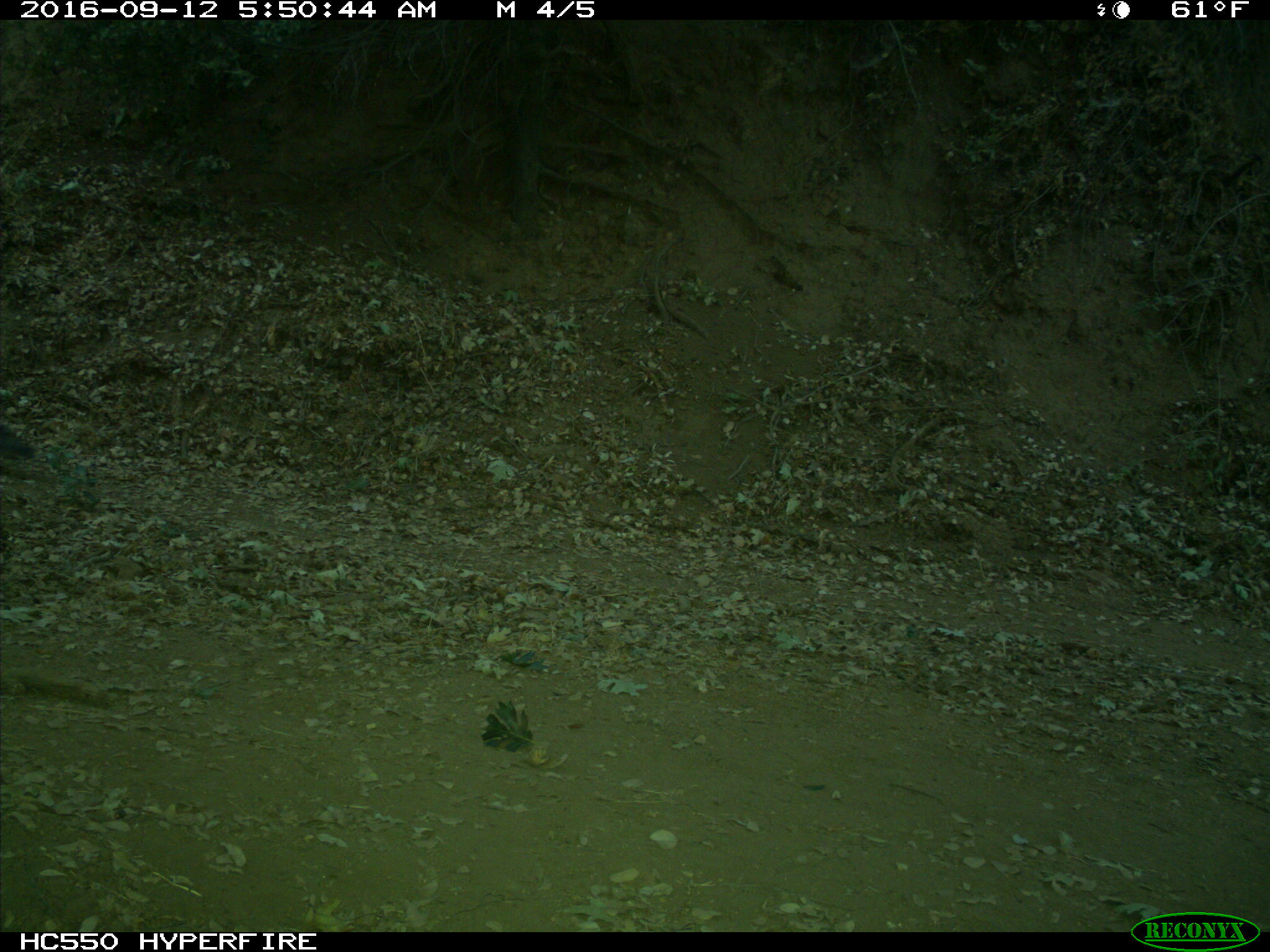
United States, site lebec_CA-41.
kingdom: Animalia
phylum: Chordata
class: Mammalia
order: Rodentia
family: Sciuridae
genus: Sciurus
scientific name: Sciurus carolinensis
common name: eastern gray squirrel